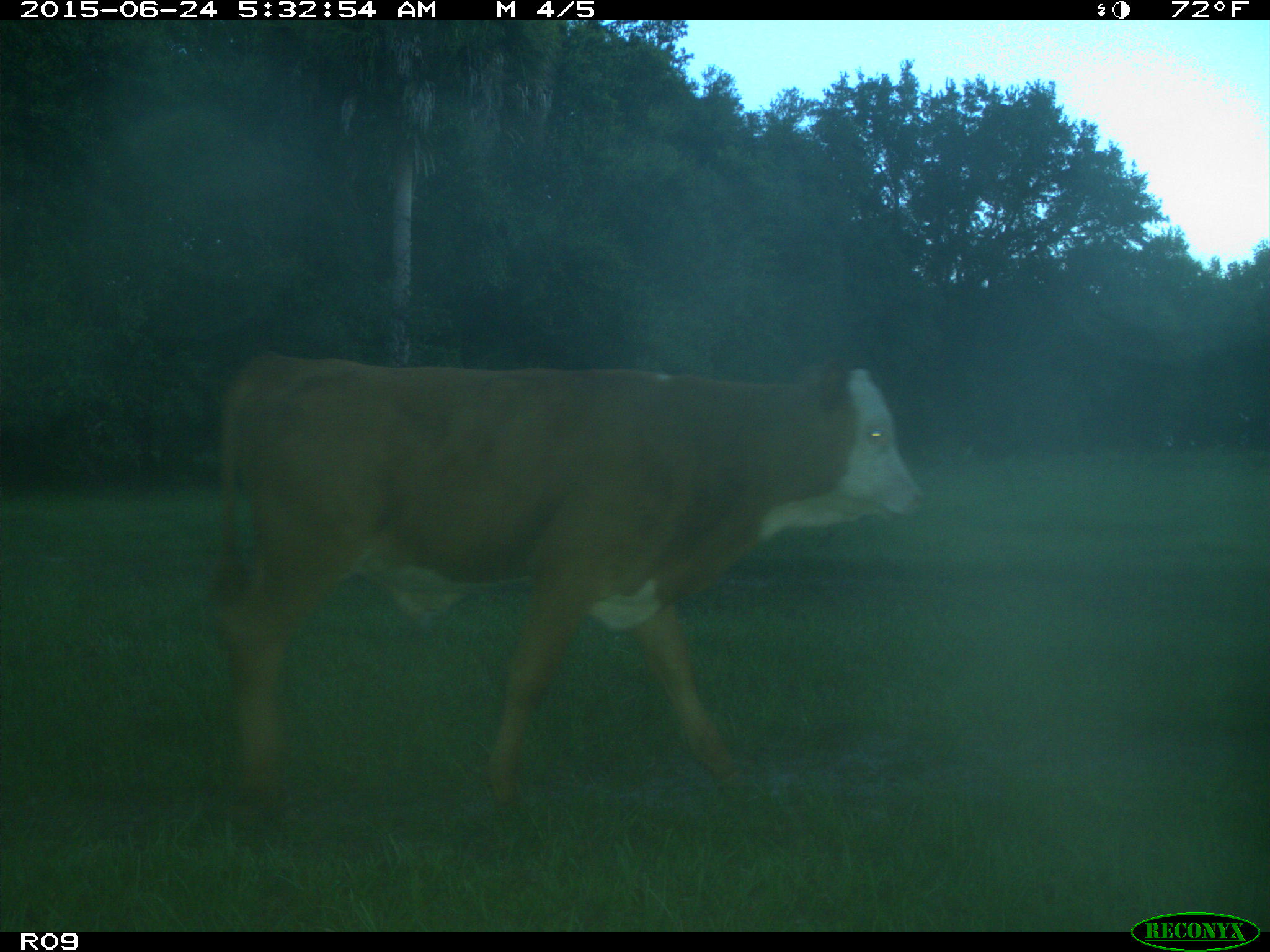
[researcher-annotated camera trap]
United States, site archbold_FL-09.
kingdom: Animalia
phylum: Chordata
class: Mammalia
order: Artiodactyla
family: Bovidae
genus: Bos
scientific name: Bos taurus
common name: domestic cow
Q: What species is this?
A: Bos taurus (domestic cow).